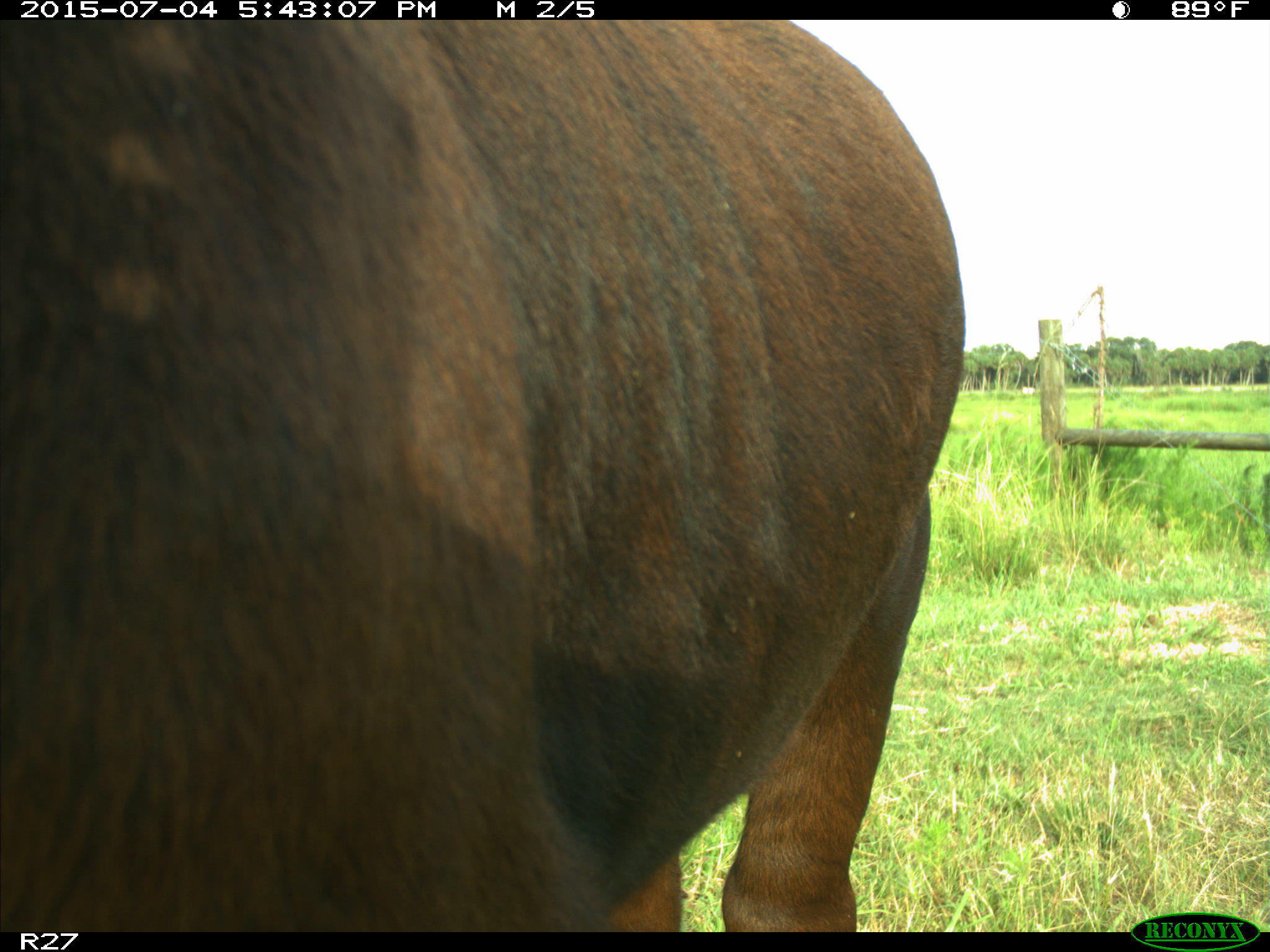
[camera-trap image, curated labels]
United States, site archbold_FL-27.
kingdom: Animalia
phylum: Chordata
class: Mammalia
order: Artiodactyla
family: Bovidae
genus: Bos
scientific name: Bos taurus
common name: domestic cow